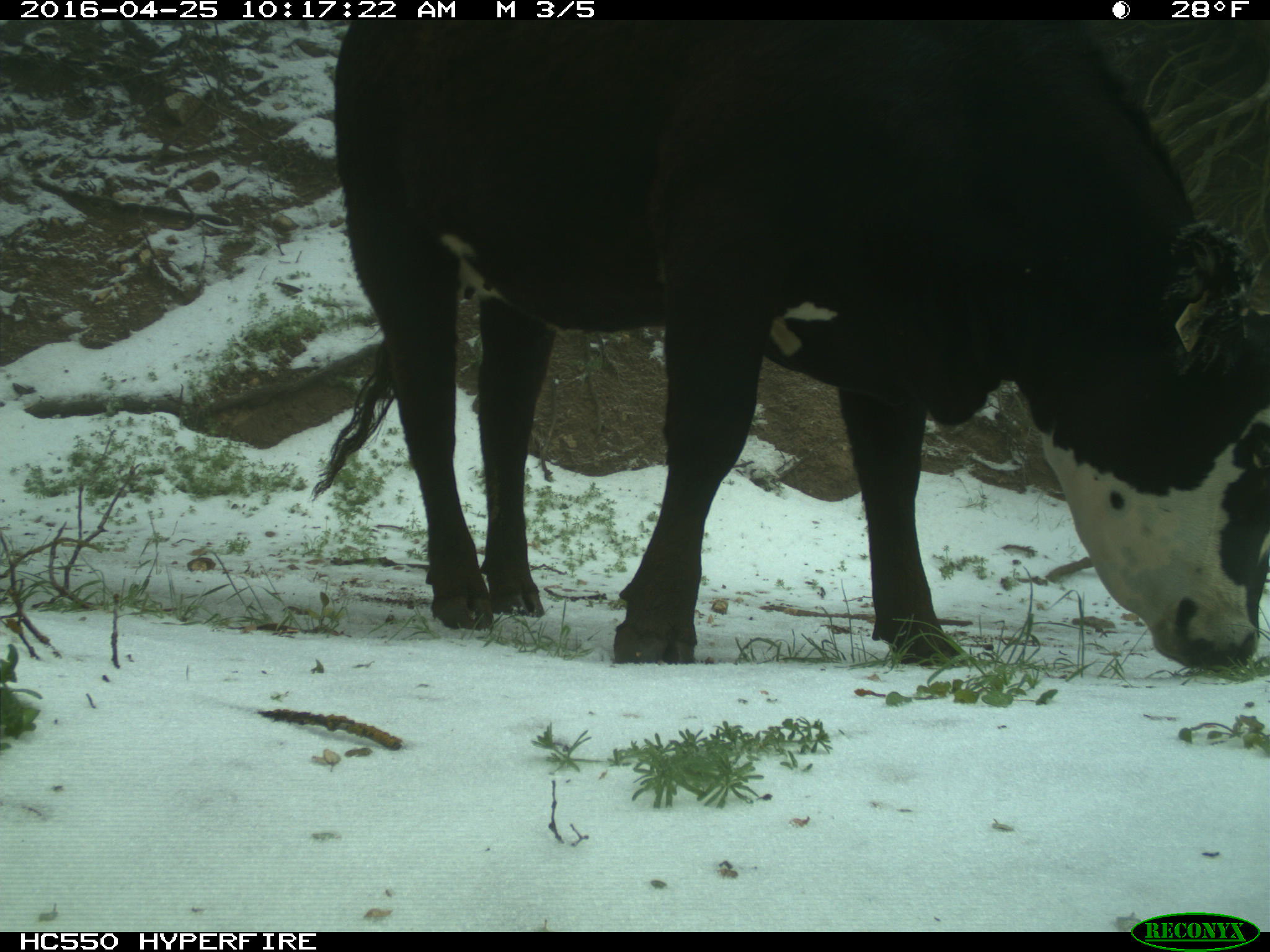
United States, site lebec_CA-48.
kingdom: Animalia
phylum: Chordata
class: Mammalia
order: Artiodactyla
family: Bovidae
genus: Bos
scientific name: Bos taurus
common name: domestic cow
Bos taurus (domestic cow).